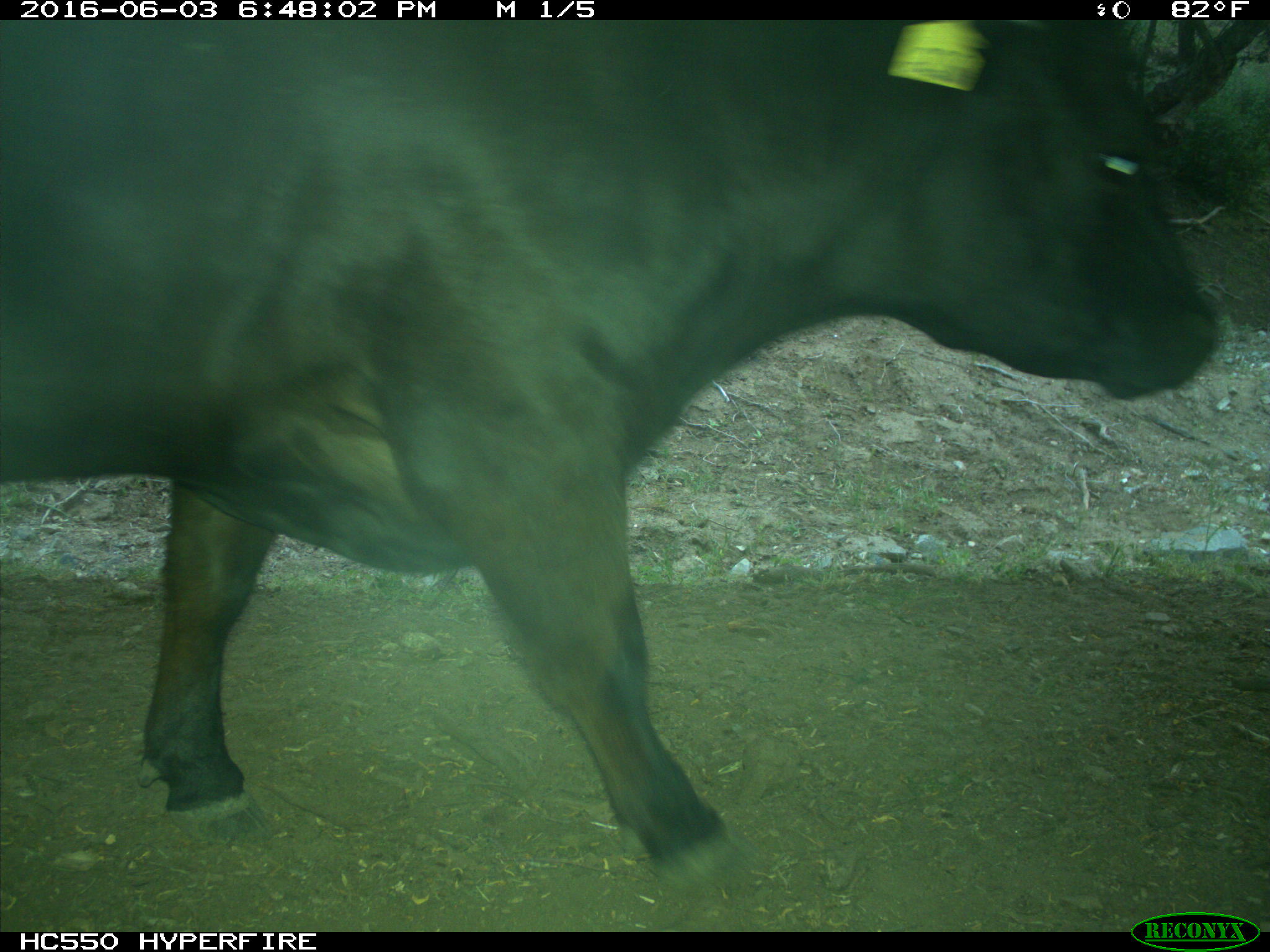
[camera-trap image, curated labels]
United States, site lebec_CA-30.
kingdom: Animalia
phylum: Chordata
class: Mammalia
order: Artiodactyla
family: Bovidae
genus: Bos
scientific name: Bos taurus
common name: domestic cow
Bos taurus (domestic cow).